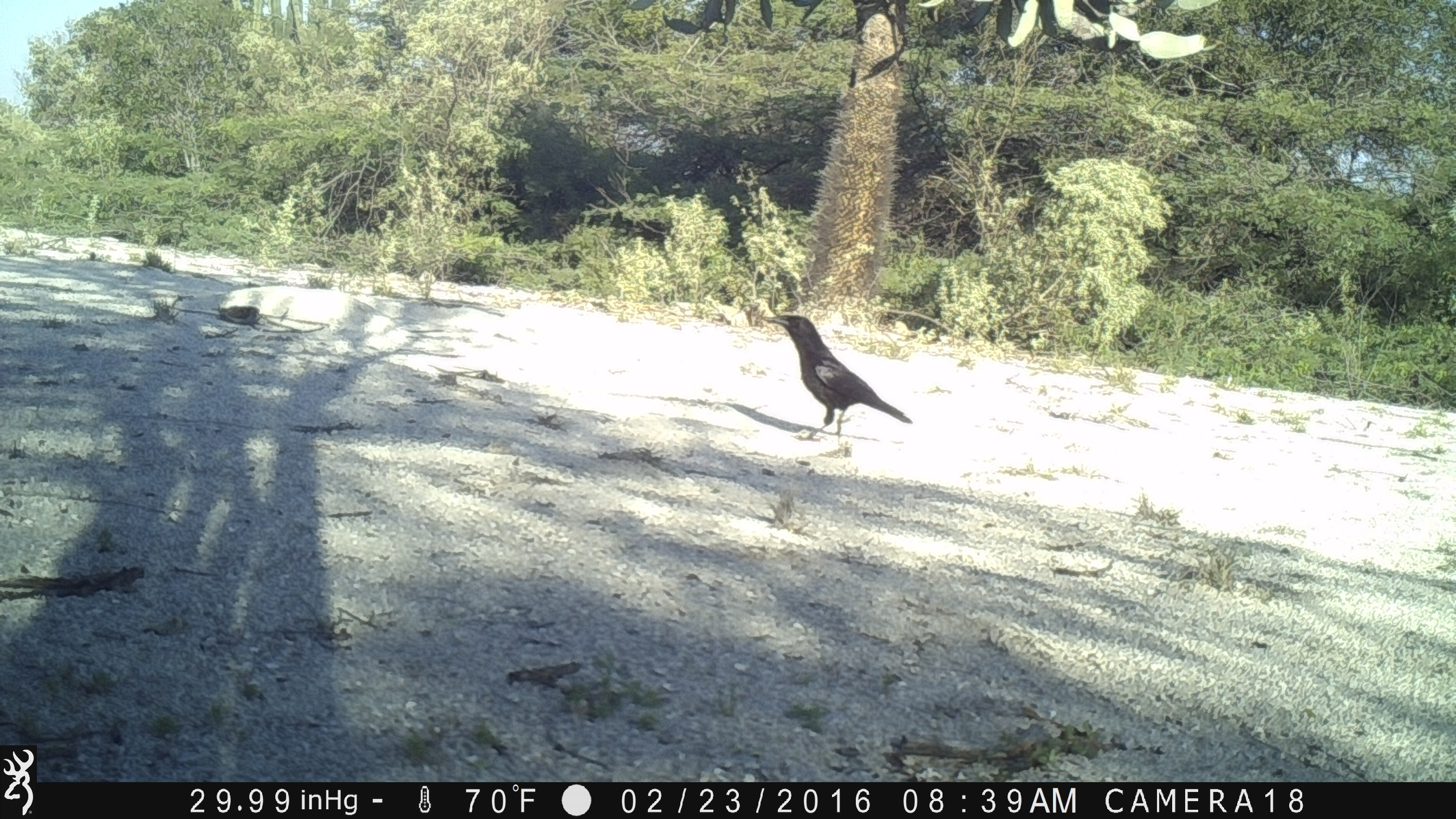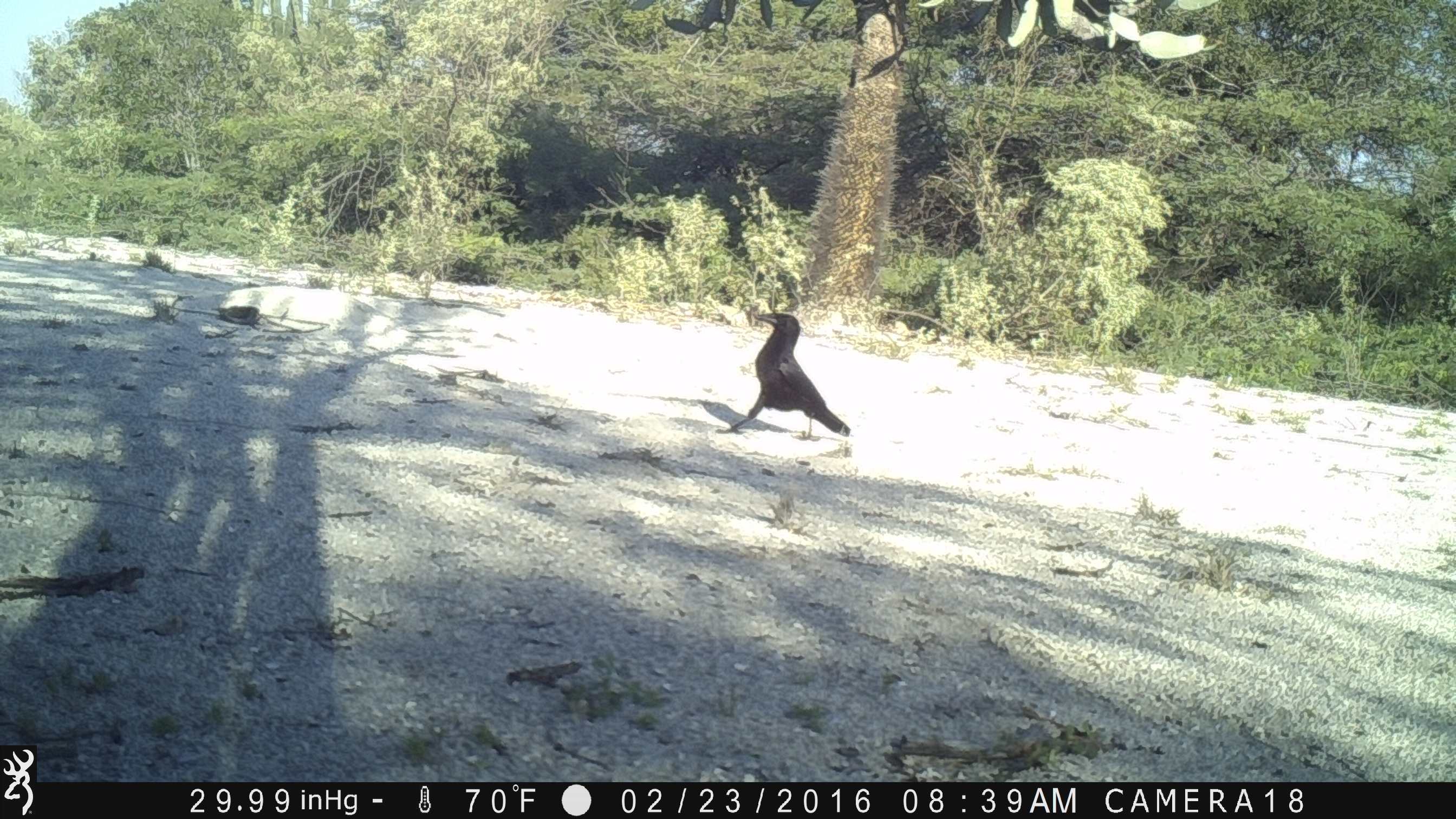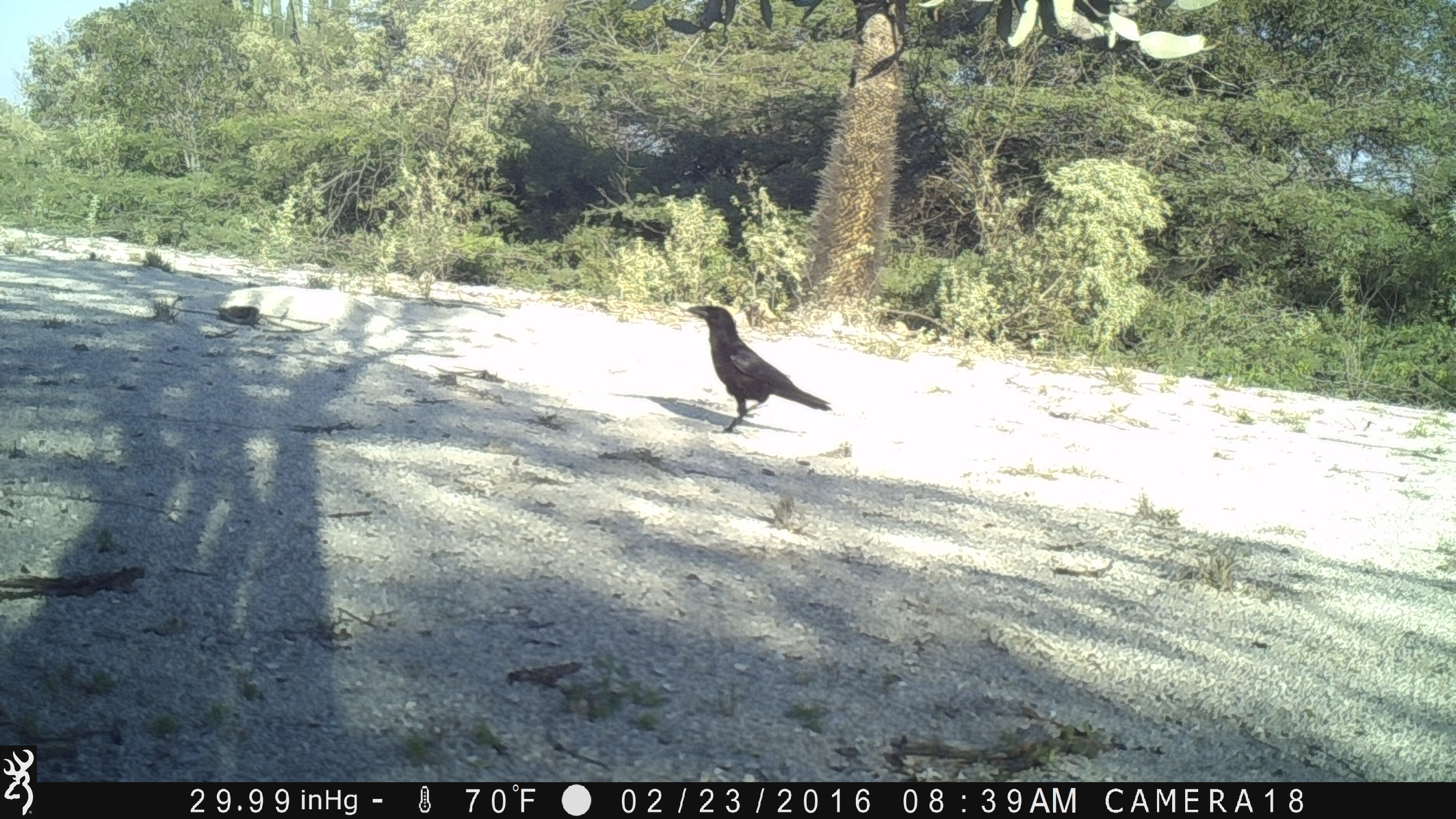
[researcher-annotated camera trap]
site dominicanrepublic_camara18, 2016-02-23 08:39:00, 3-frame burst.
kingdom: Animalia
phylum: Chordata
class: Aves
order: Passeriformes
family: Corvidae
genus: Corvus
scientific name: Corvus corax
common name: raven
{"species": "raven (Corvus corax)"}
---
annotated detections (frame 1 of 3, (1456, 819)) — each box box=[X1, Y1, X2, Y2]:
raven: box=[762, 308, 912, 439]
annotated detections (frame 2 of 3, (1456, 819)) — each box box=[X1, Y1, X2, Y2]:
raven: box=[730, 305, 851, 443]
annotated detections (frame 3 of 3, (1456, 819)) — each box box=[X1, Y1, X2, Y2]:
raven: box=[675, 299, 836, 434]